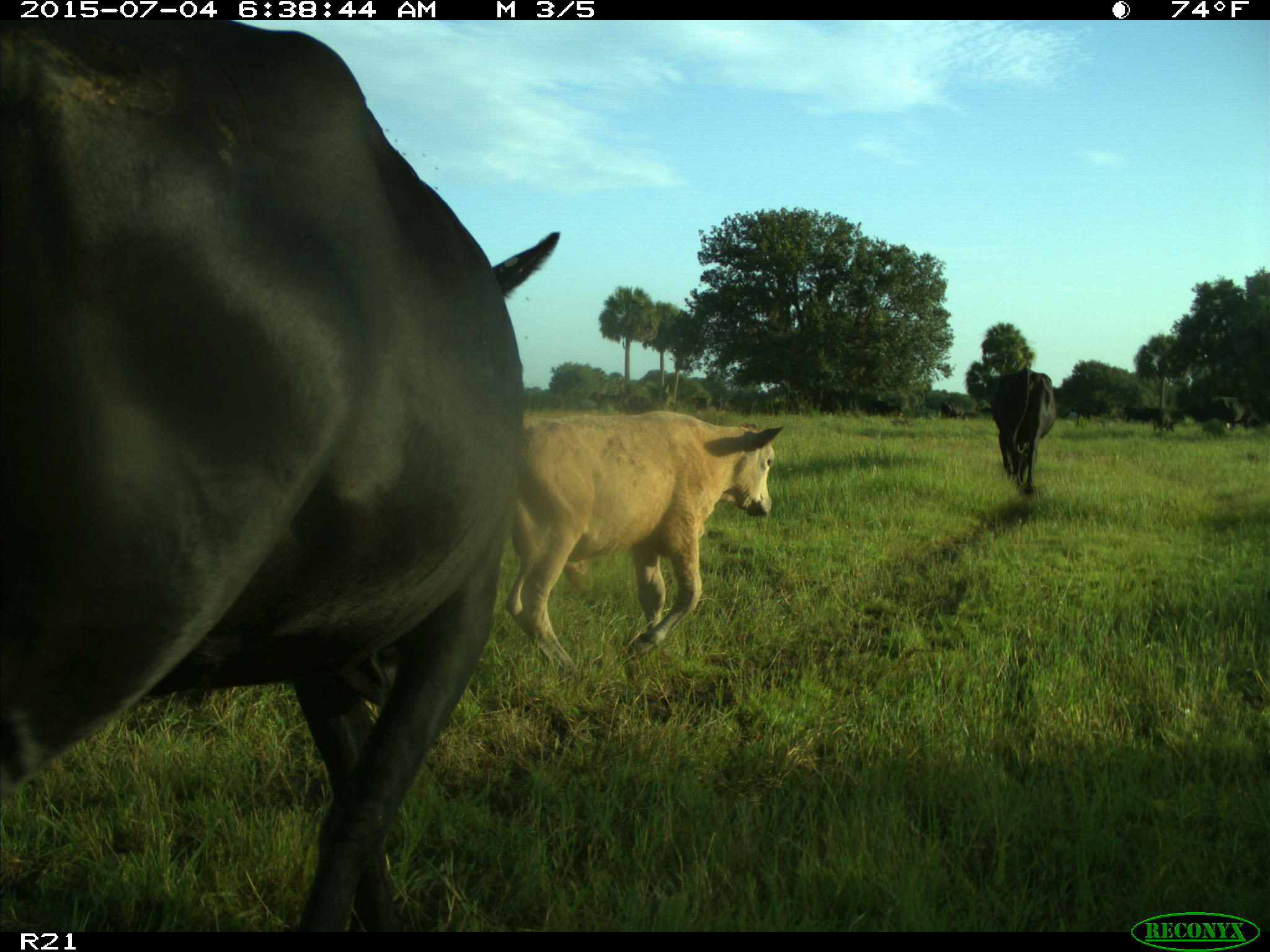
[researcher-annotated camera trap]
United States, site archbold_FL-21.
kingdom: Animalia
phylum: Chordata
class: Mammalia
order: Artiodactyla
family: Bovidae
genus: Bos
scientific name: Bos taurus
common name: domestic cow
Bos taurus (domestic cow).